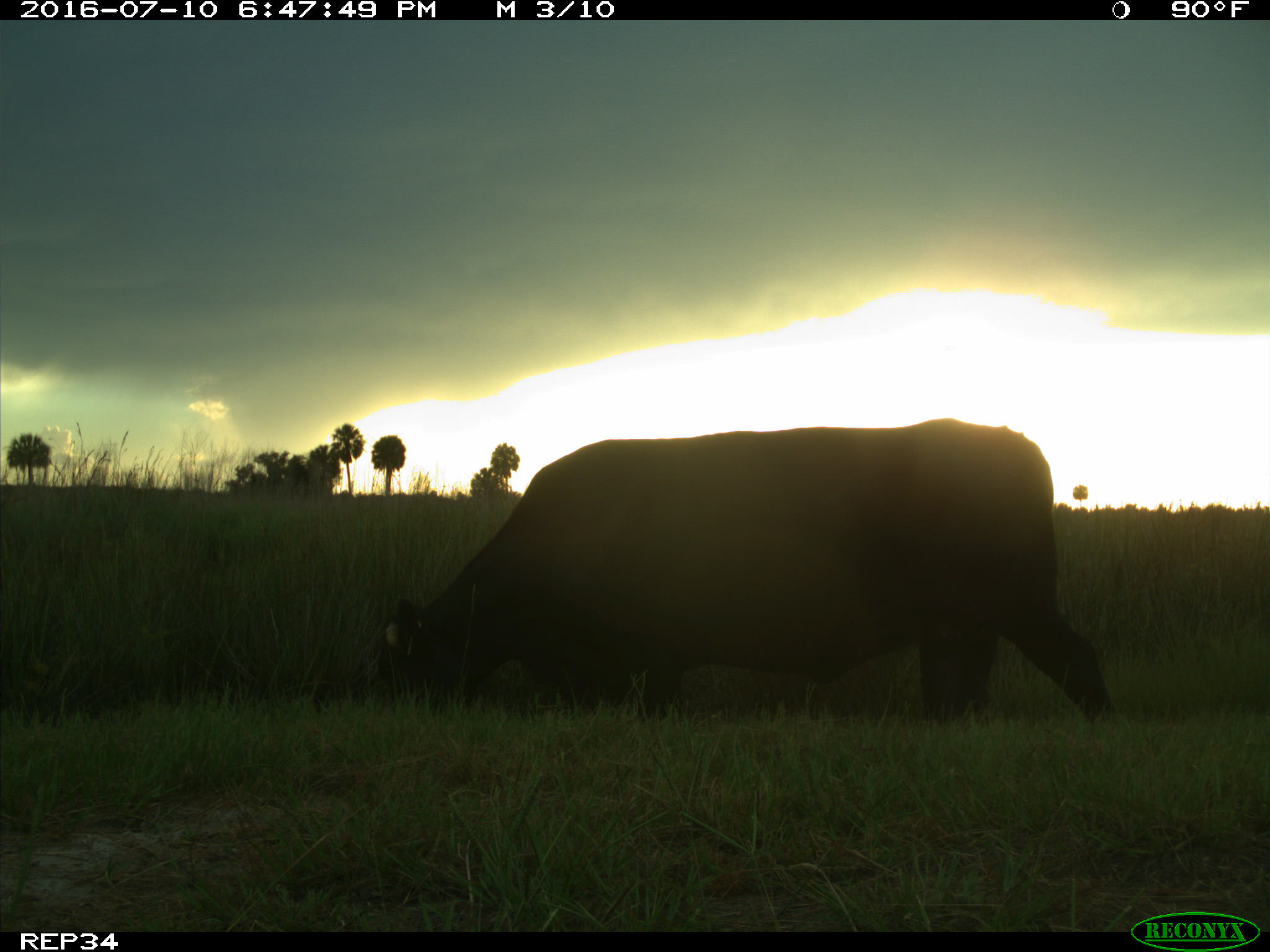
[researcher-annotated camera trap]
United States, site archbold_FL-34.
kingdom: Animalia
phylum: Chordata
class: Mammalia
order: Artiodactyla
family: Bovidae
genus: Bos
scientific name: Bos taurus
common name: domestic cow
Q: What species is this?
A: Bos taurus (domestic cow).